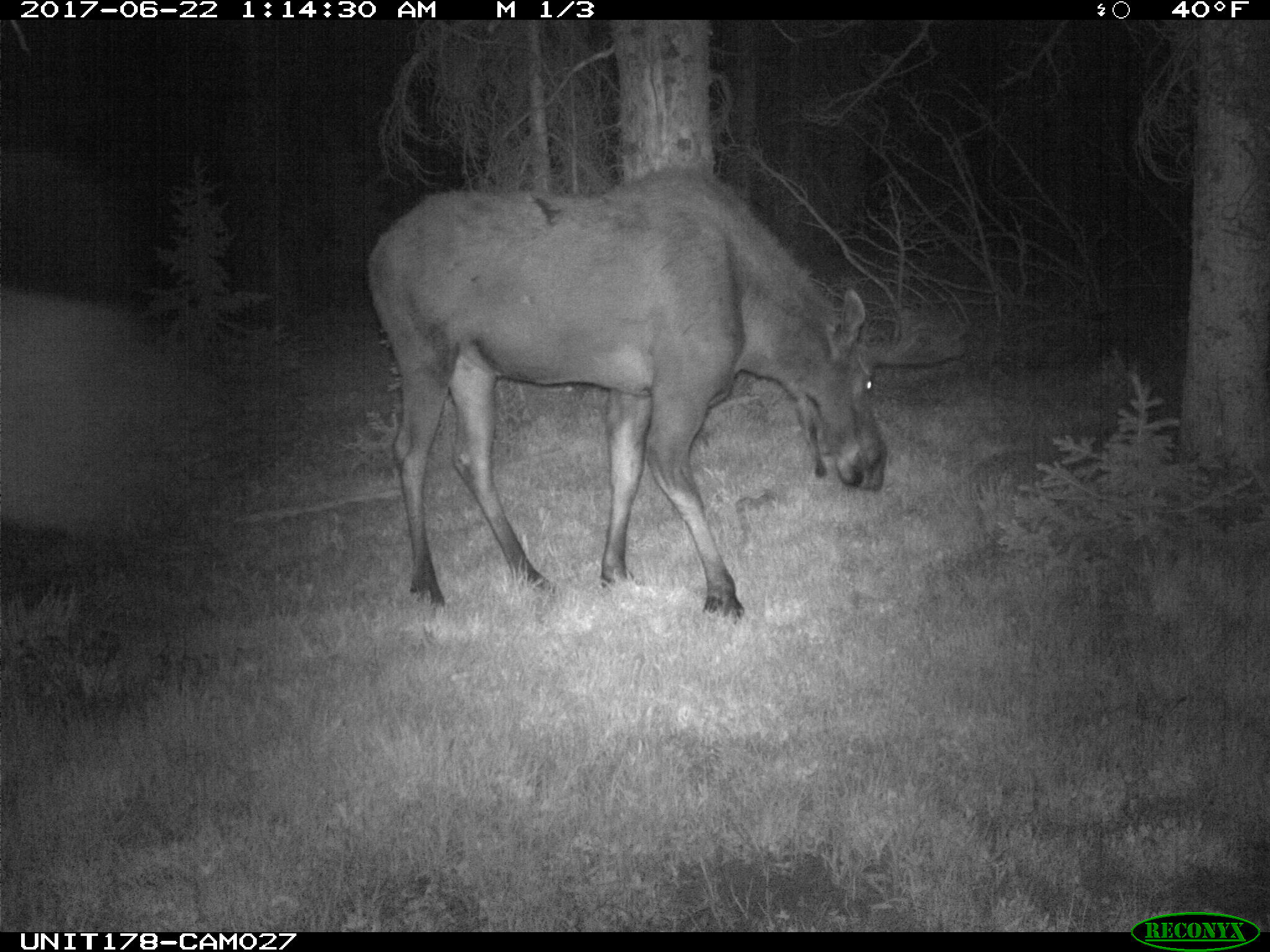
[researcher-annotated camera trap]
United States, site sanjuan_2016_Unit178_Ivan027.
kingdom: Animalia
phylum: Chordata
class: Mammalia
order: Artiodactyla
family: Cervidae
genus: Alces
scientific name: Alces alces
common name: moose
Alces alces (moose).